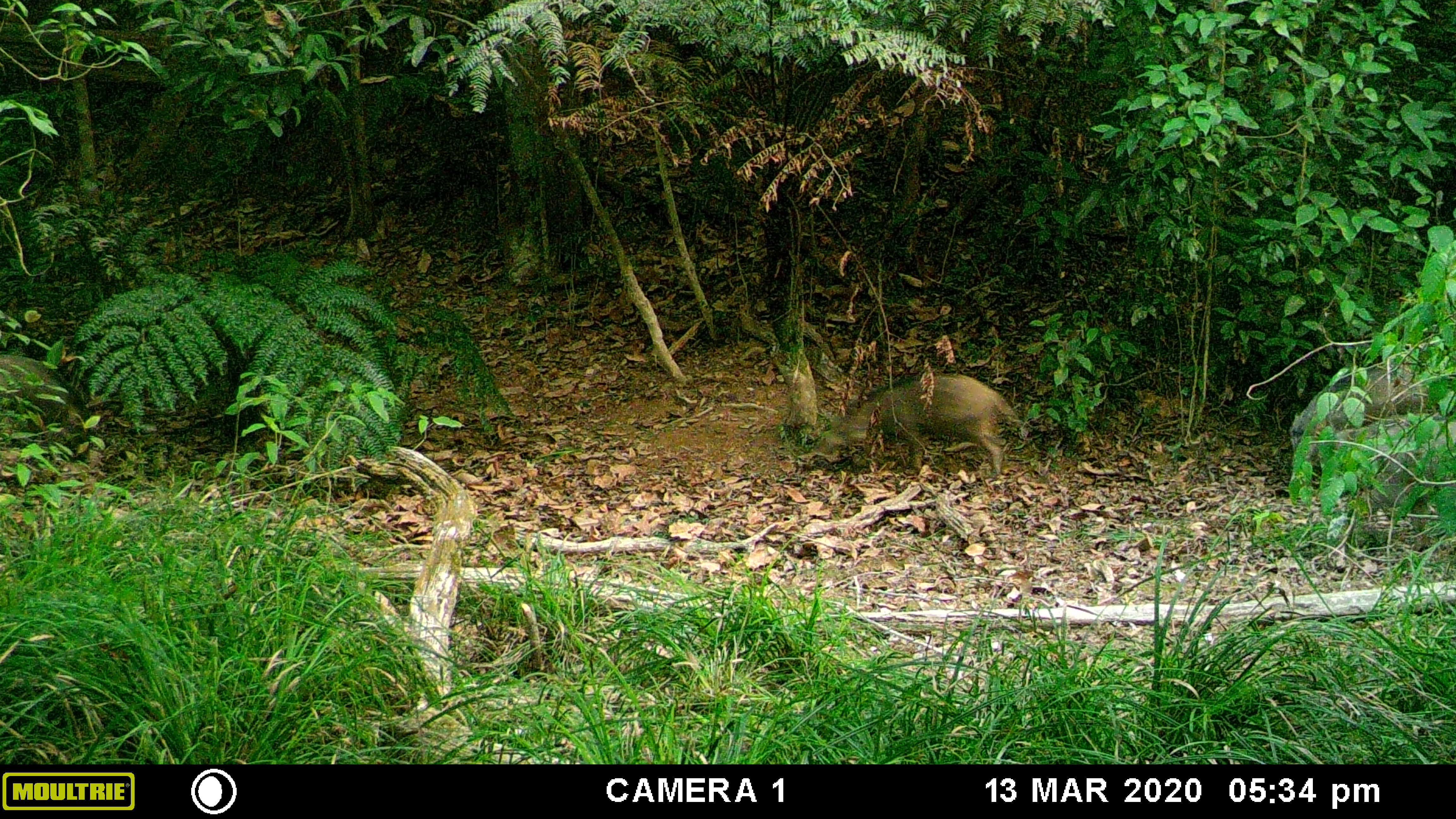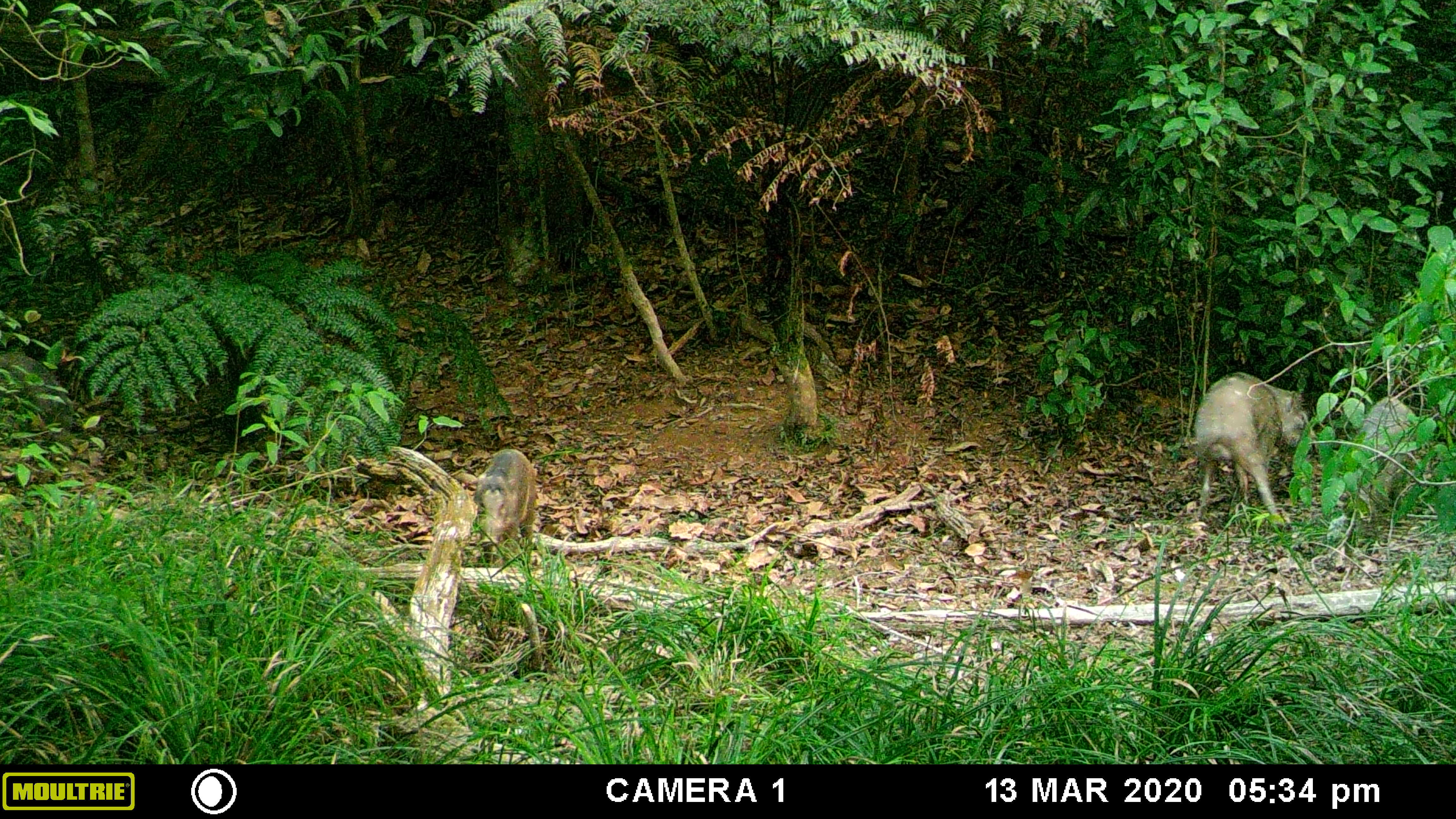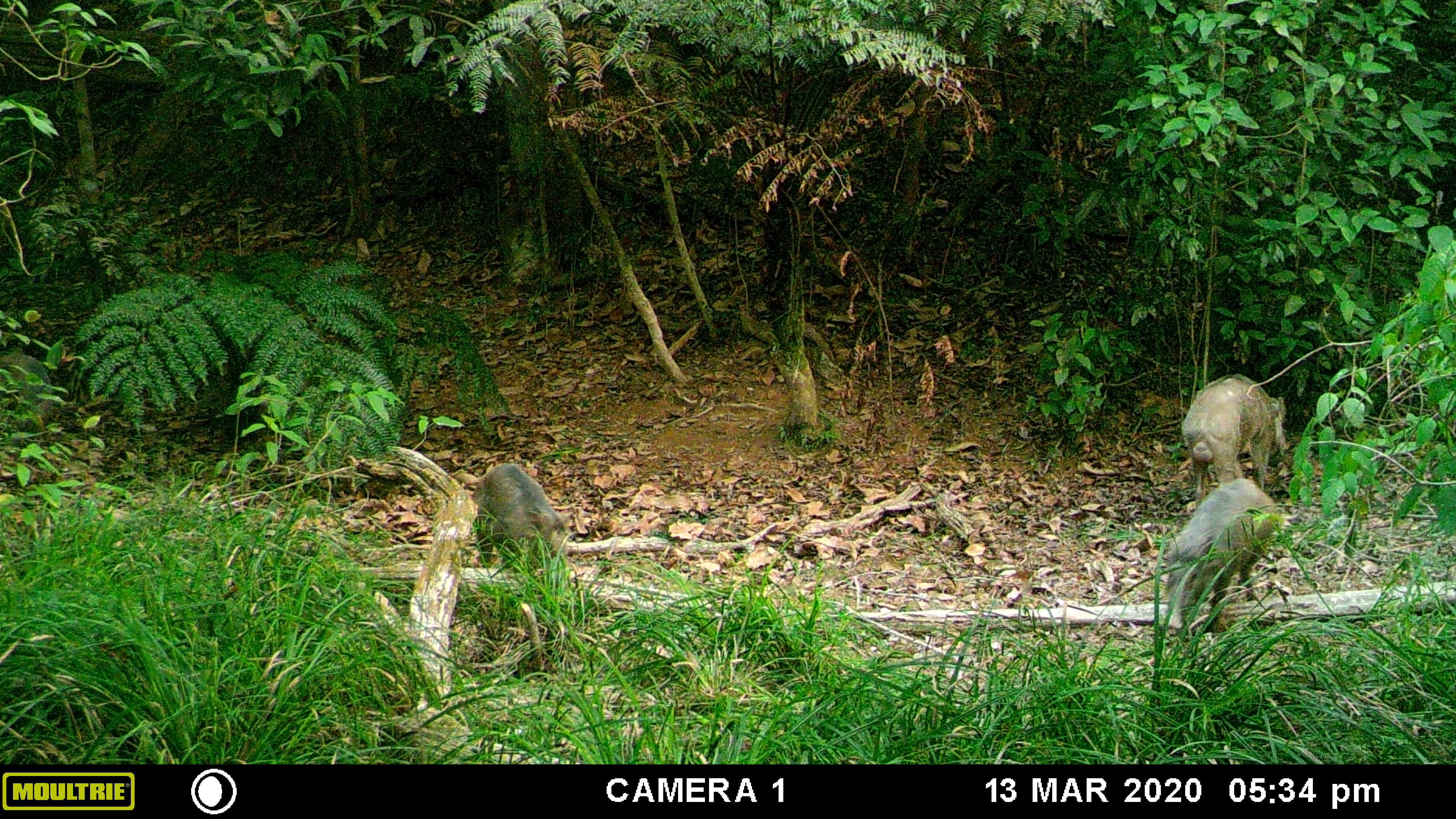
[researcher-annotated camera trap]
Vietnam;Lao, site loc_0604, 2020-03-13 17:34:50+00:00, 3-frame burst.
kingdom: Animalia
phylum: Chordata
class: Mammalia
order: Artiodactyla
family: Suidae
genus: Sus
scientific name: Sus scrofa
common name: eurasian wild pig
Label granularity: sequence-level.